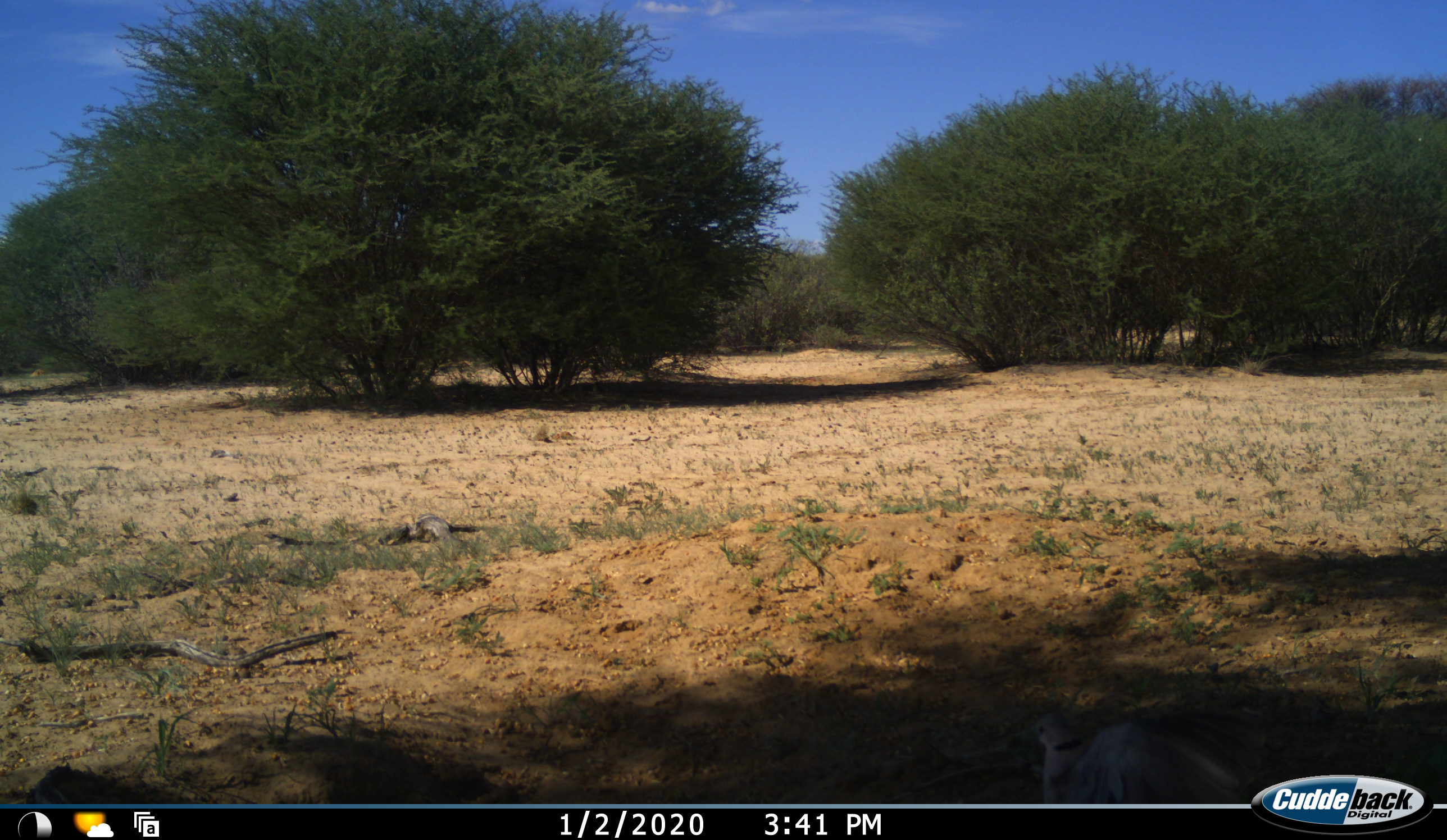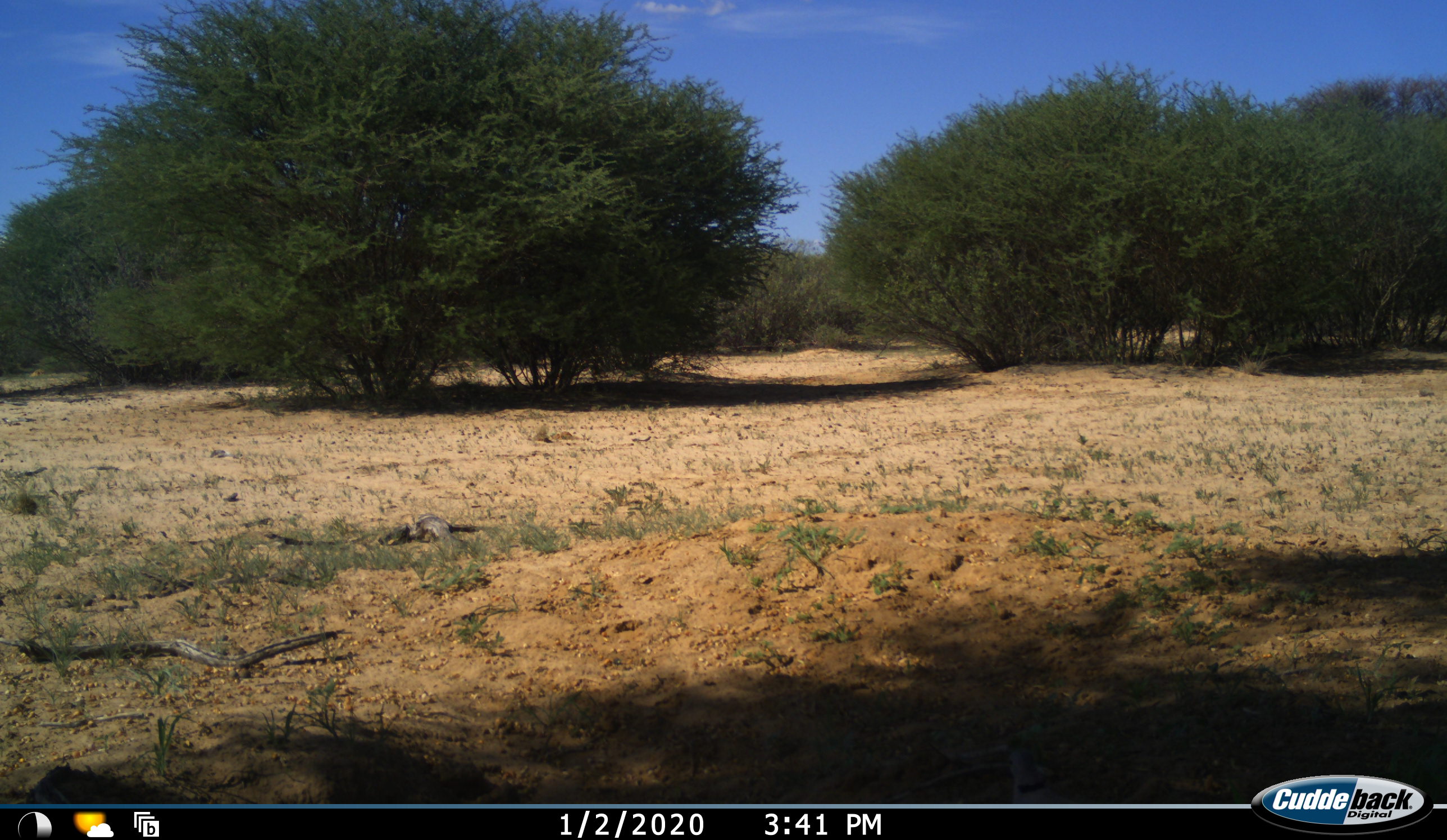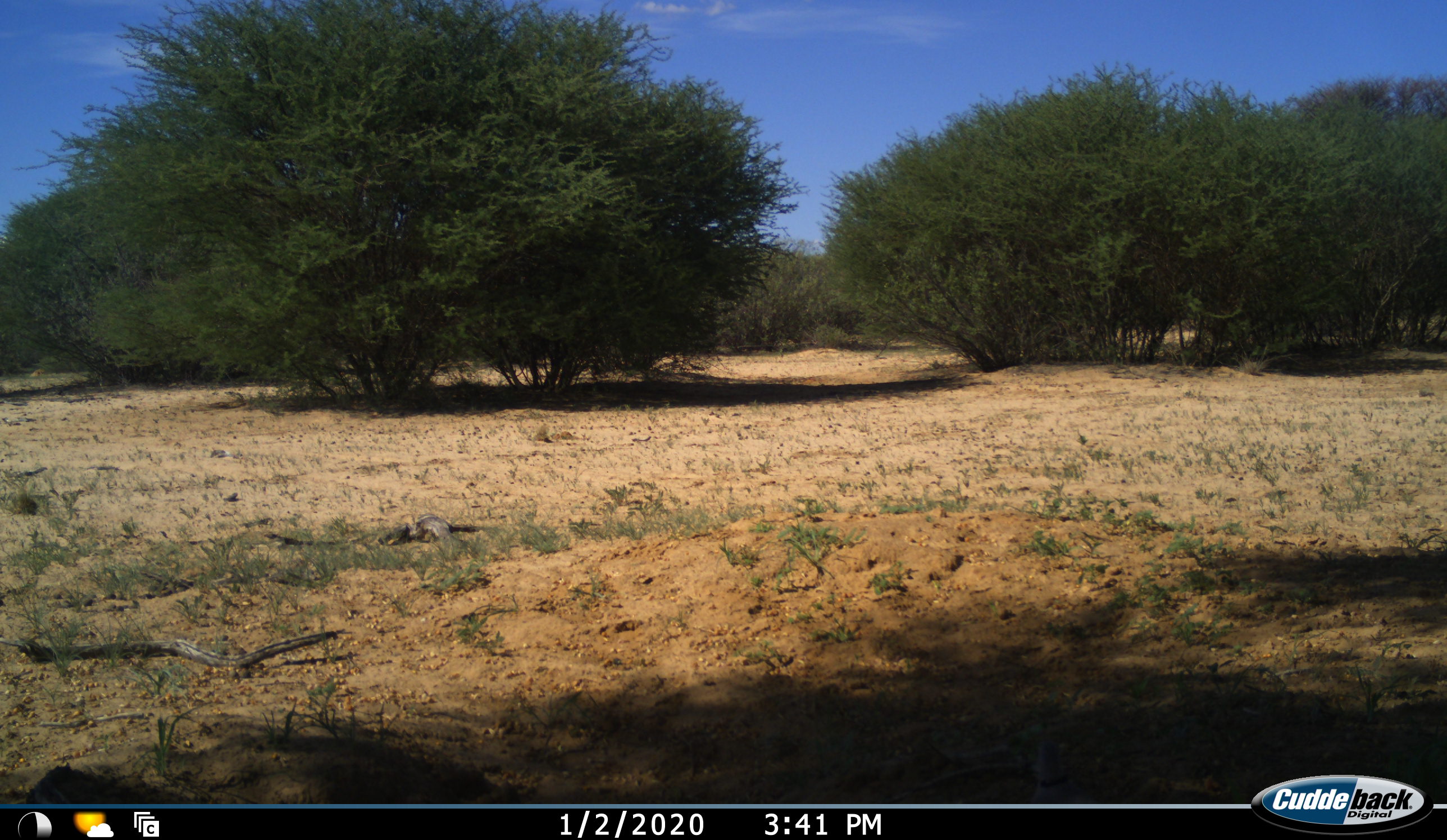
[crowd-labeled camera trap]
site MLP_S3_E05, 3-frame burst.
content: unidentified animal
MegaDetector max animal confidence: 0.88